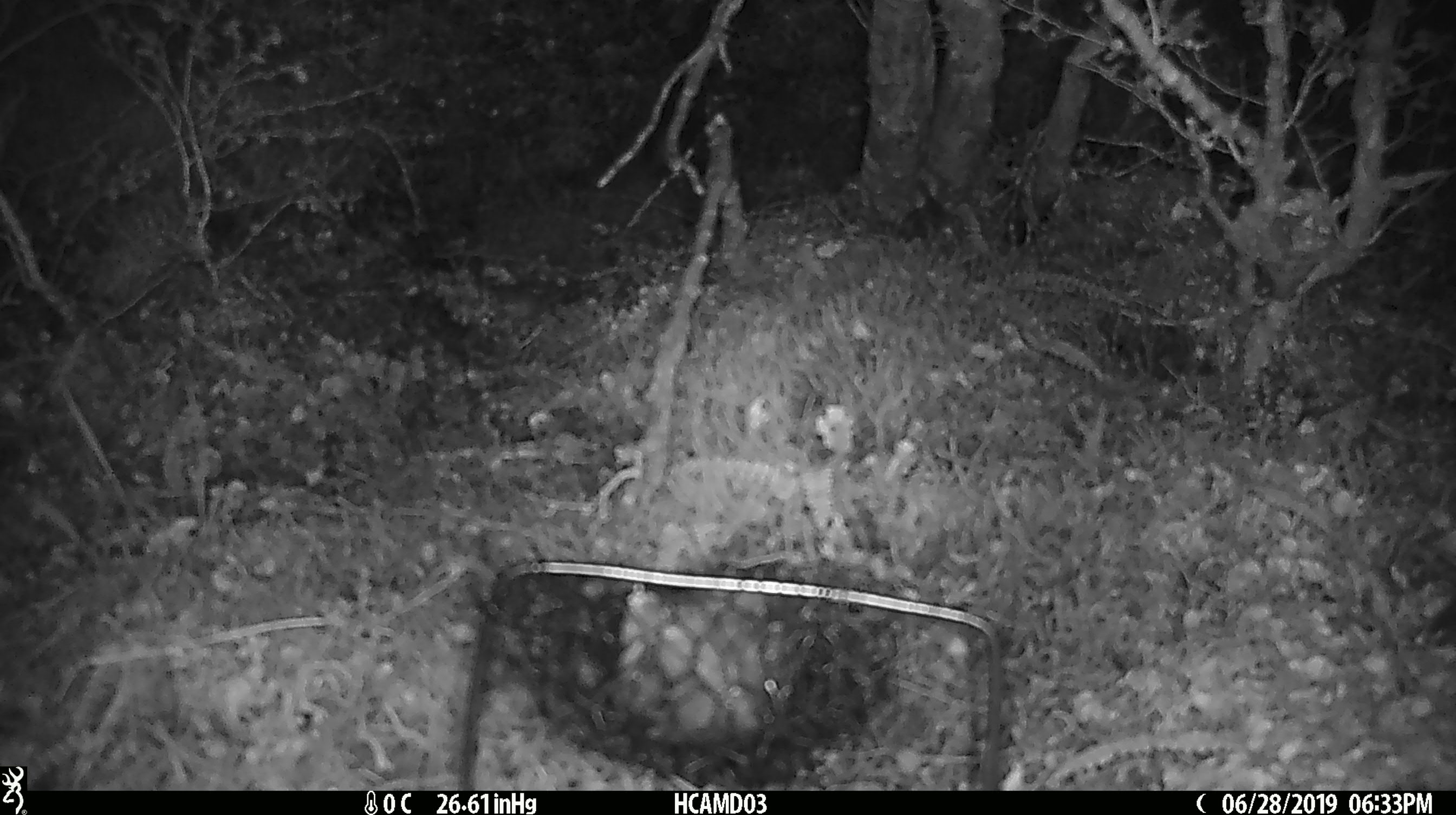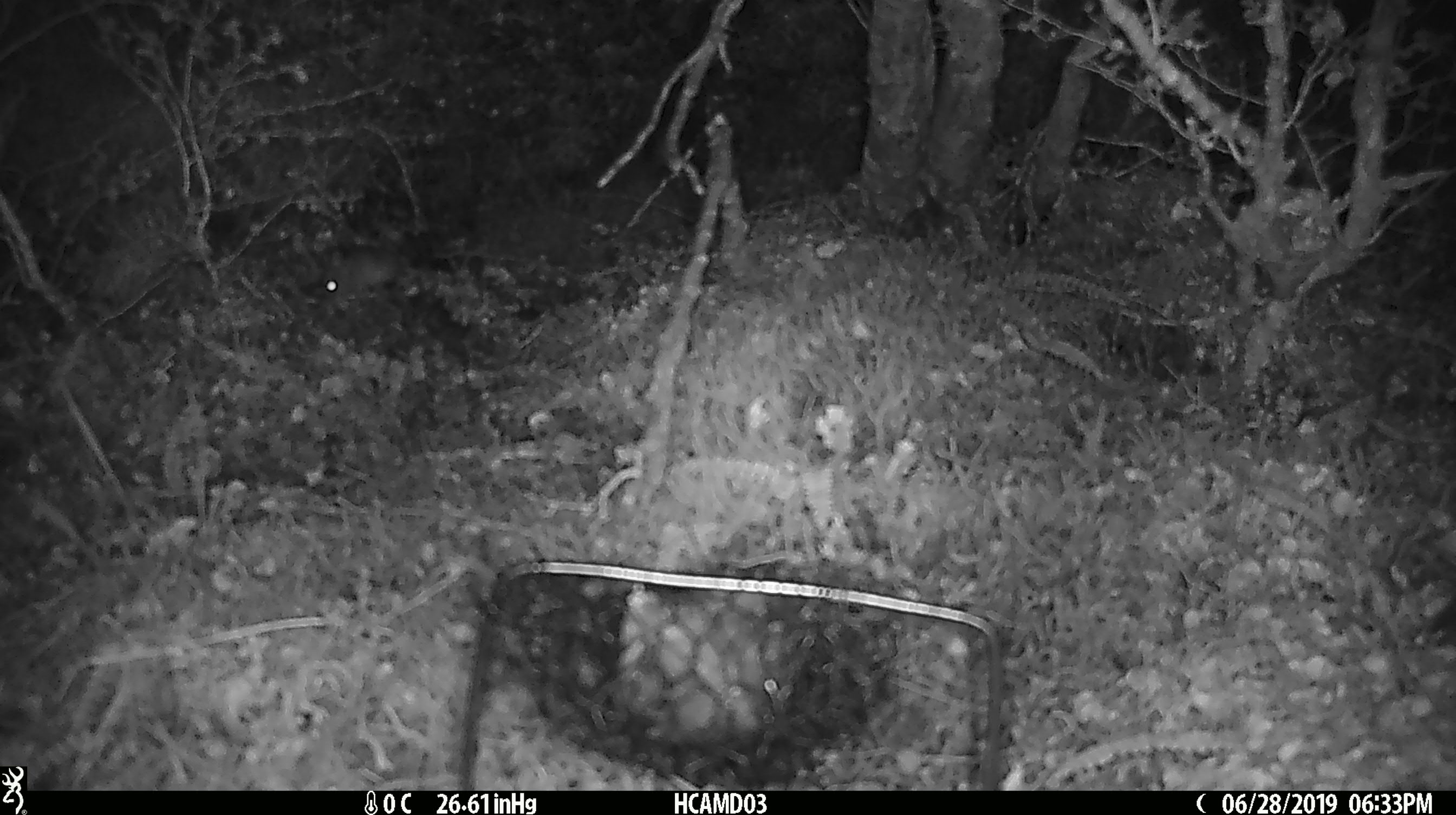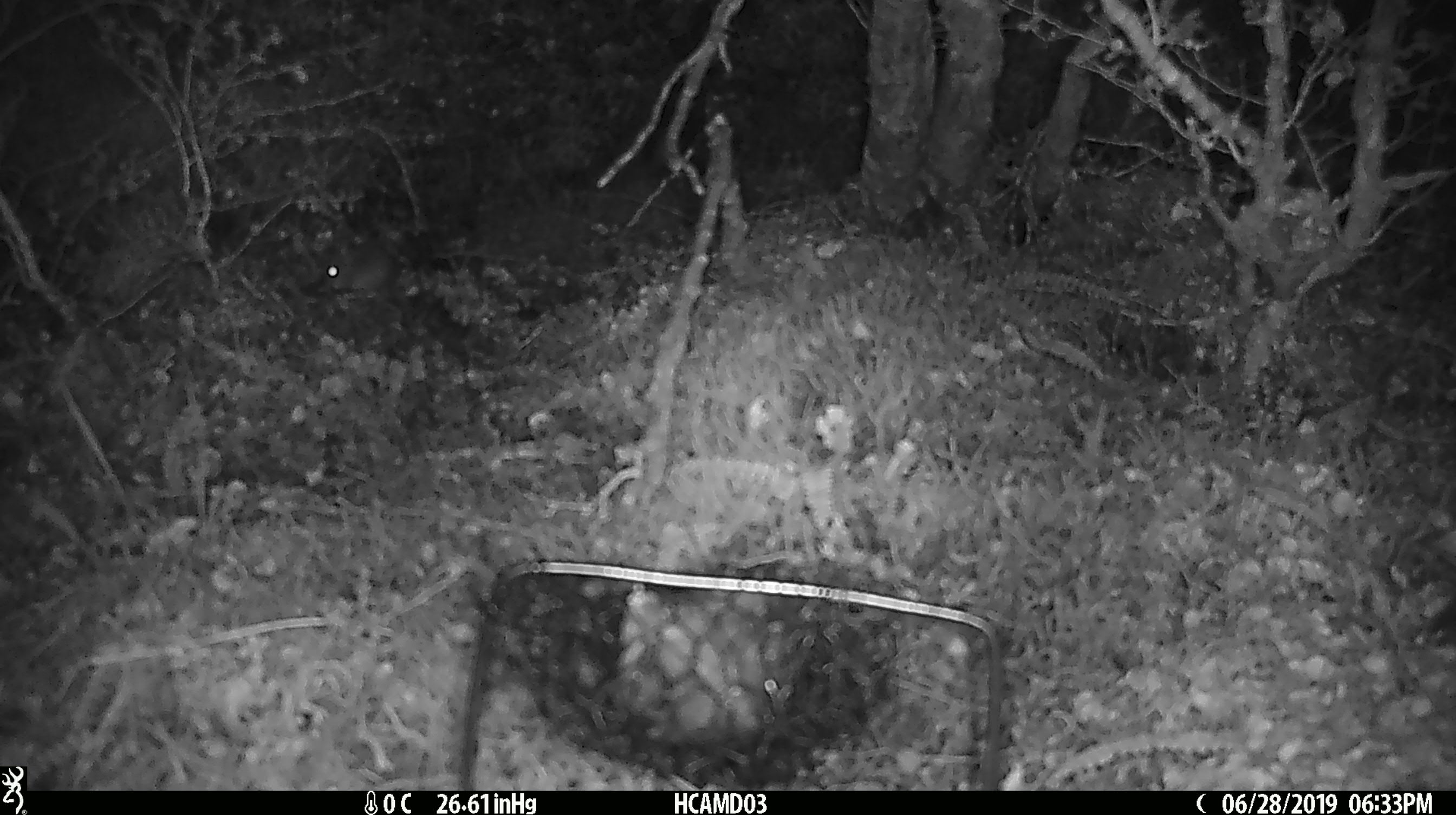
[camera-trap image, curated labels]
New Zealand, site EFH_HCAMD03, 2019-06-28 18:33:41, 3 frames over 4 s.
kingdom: Animalia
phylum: Chordata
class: Mammalia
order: Rodentia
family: Muridae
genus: Mus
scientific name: Mus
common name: mouse